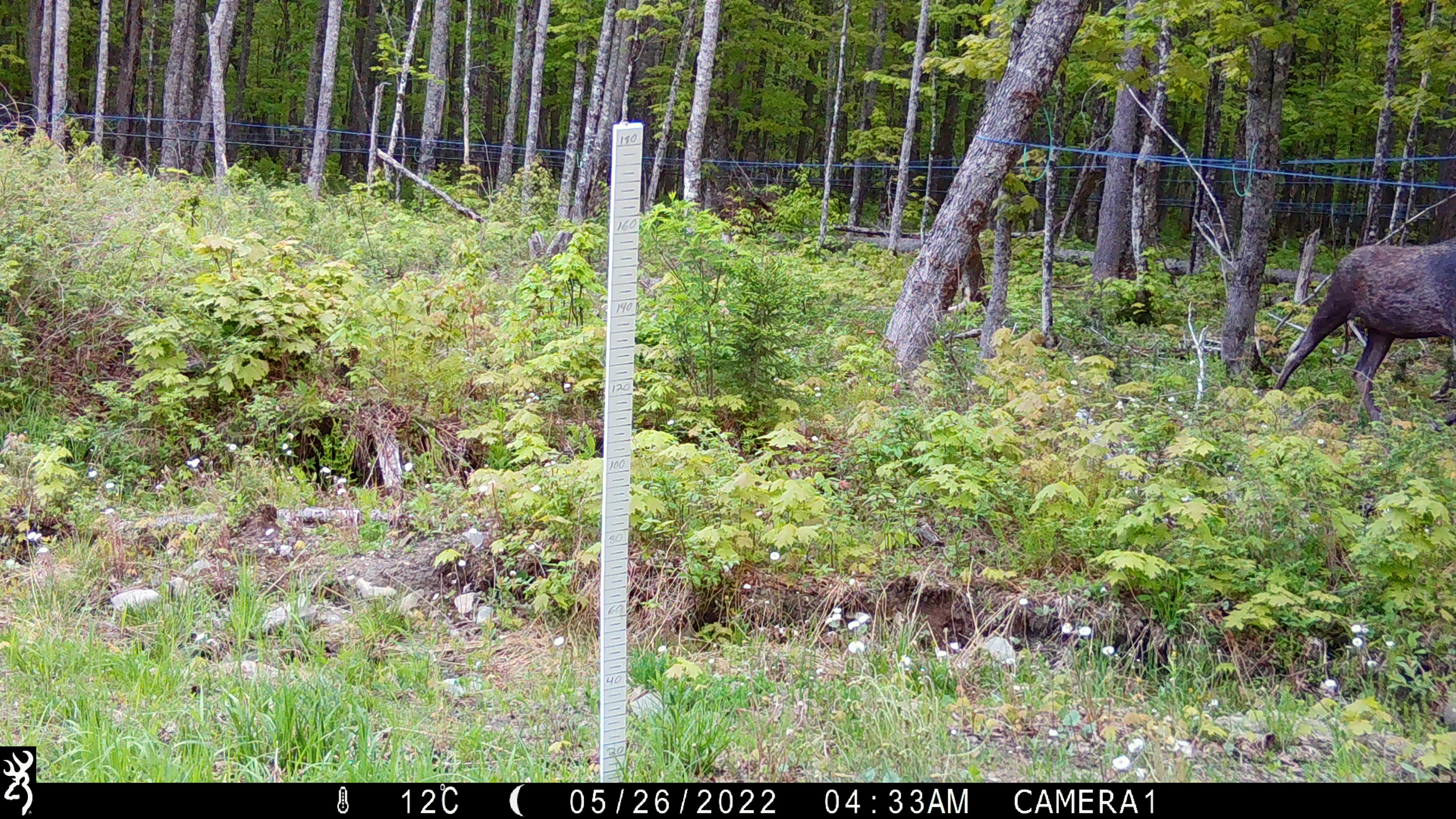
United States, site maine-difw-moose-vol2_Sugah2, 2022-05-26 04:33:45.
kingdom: Animalia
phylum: Chordata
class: Mammalia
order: Artiodactyla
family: Cervidae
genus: Alces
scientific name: Alces alces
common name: moose